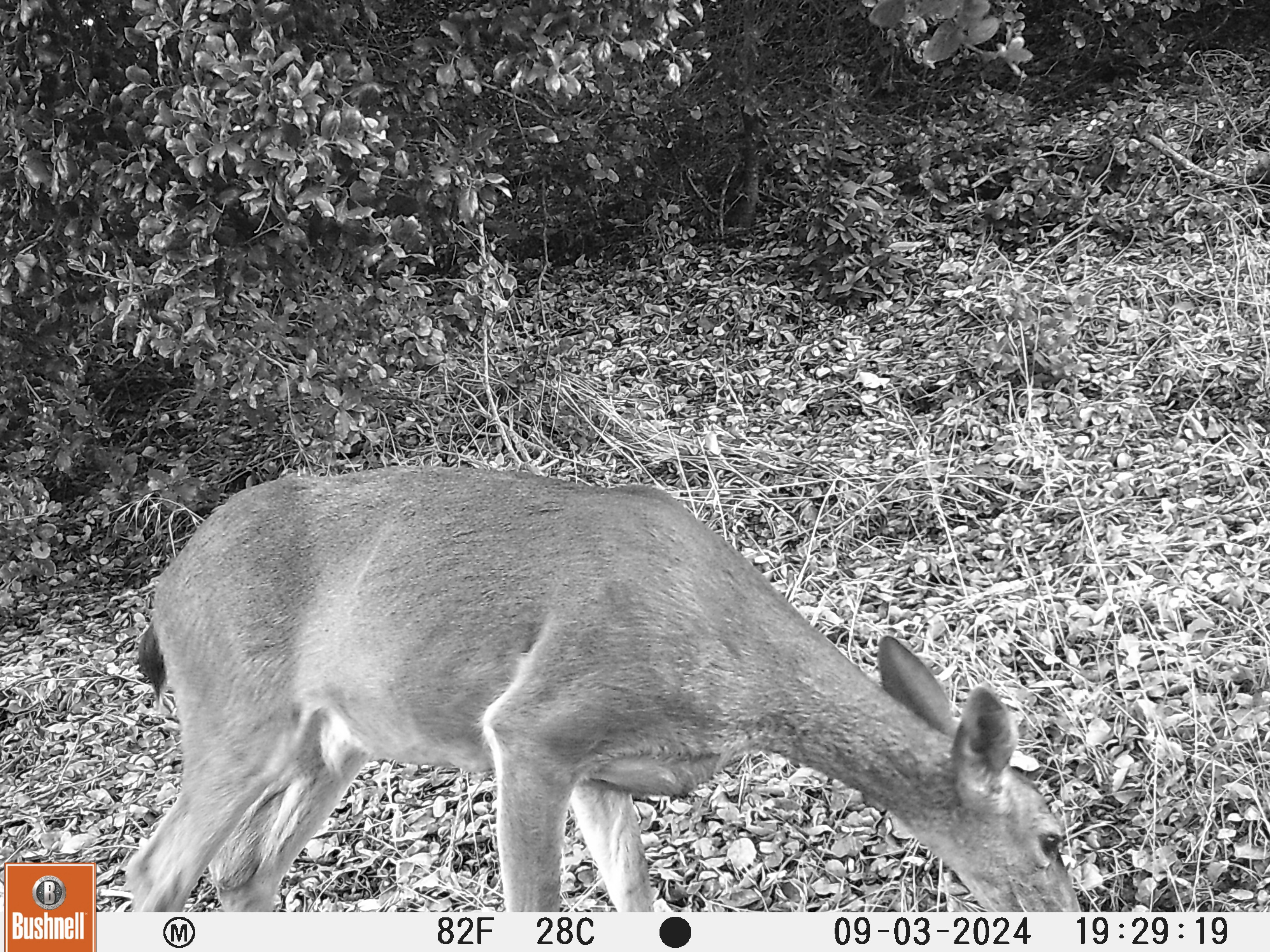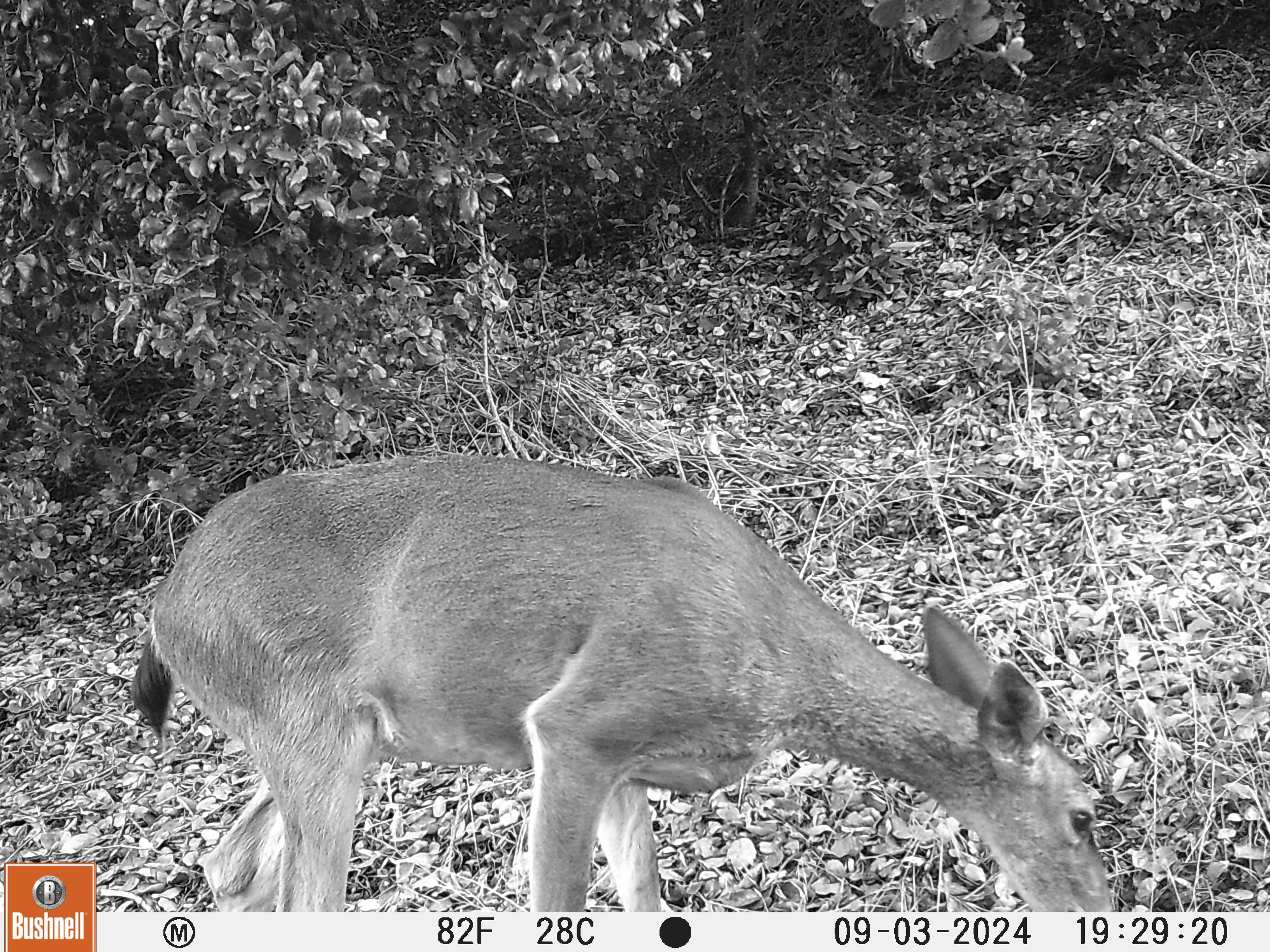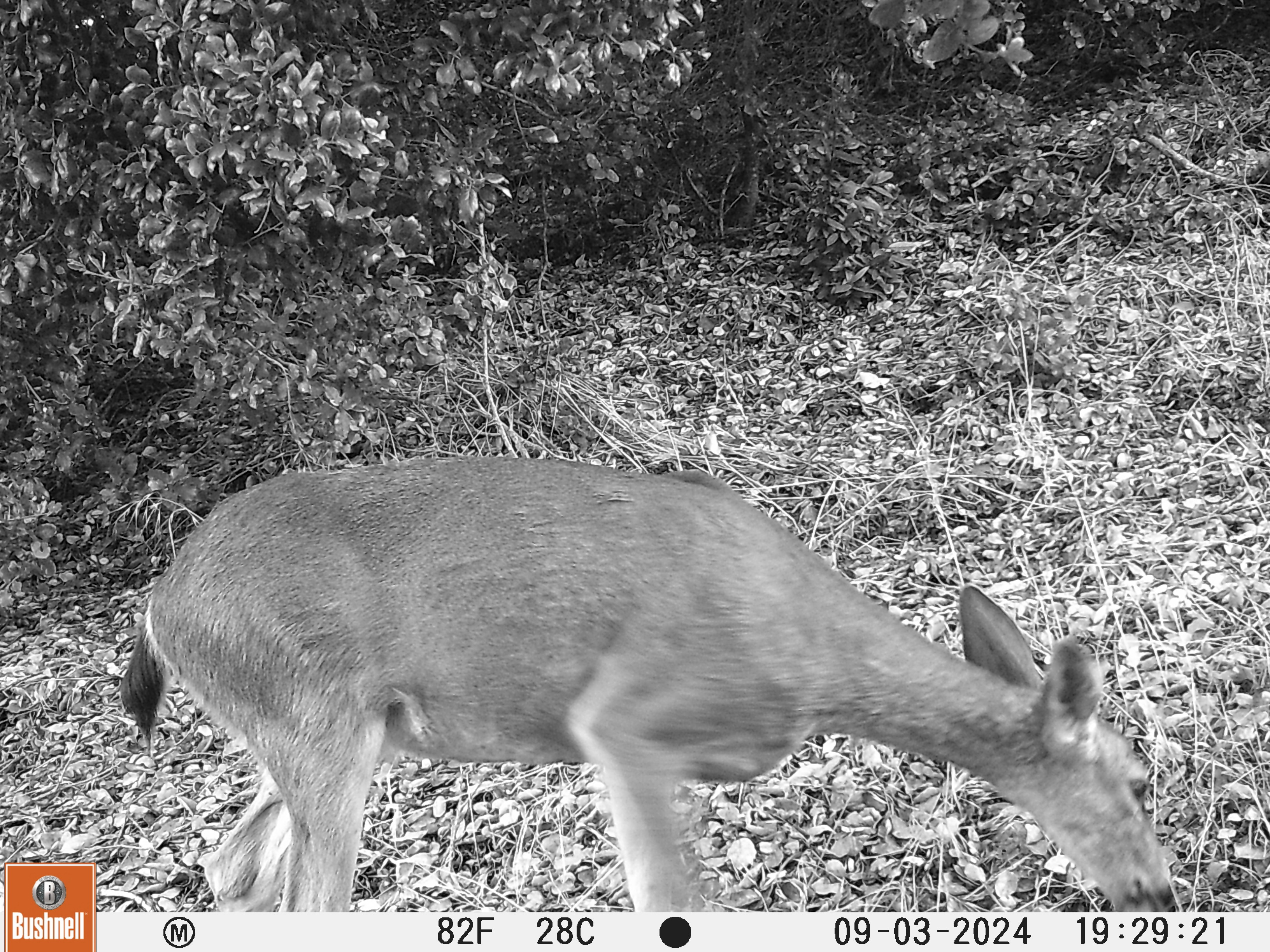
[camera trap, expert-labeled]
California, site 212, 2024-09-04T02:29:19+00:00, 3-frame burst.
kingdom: Animalia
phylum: Chordata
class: Mammalia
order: Artiodactyla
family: Cervidae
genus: Odocoileus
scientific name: Odocoileus hemionus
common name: mule deer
Mule deer (Odocoileus hemionus).